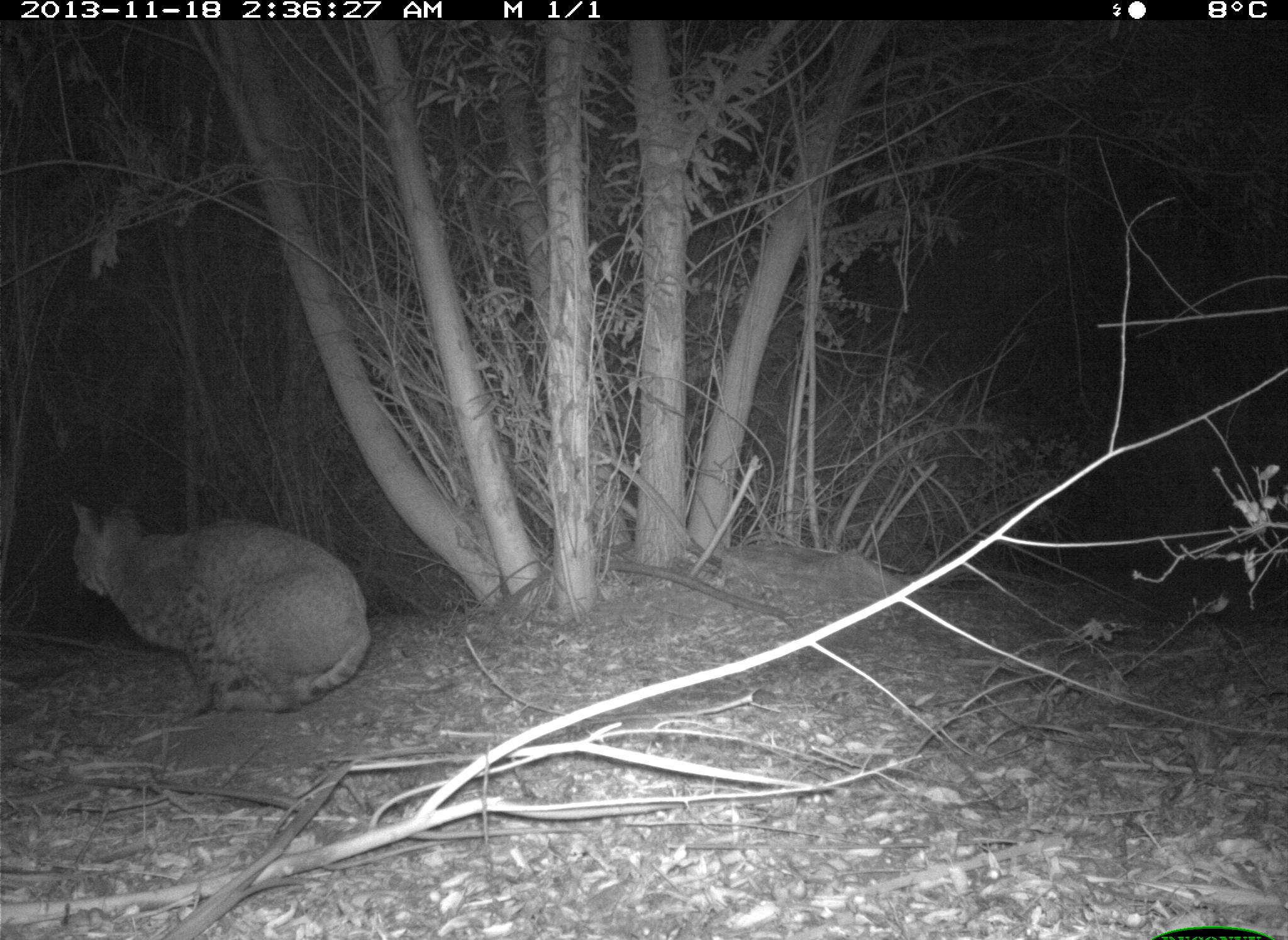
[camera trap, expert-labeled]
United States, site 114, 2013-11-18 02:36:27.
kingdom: Animalia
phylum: Chordata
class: Mammalia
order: Carnivora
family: Felidae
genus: Lynx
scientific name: Lynx rufus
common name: bobcat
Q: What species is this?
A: Bobcat (Lynx rufus).